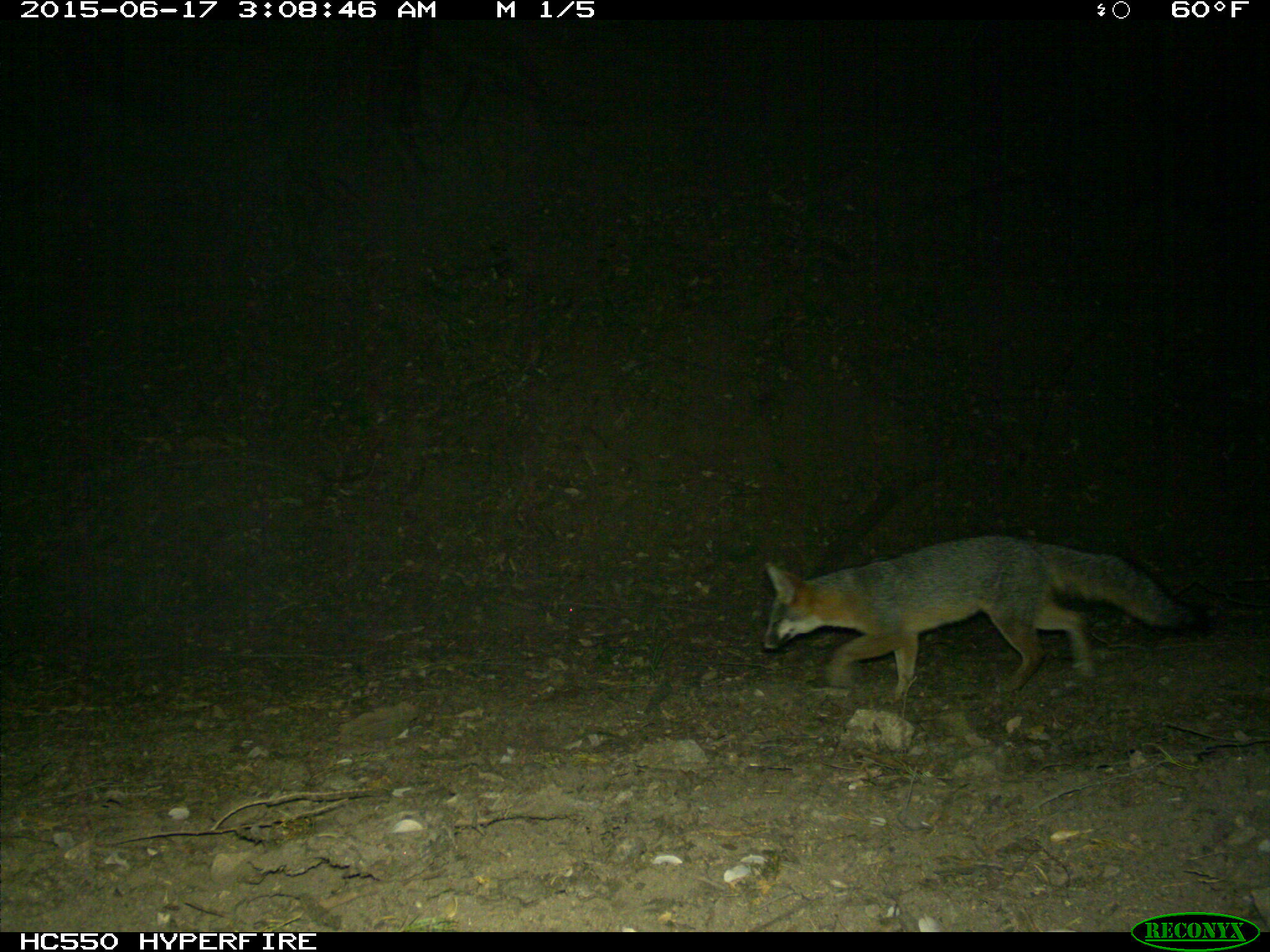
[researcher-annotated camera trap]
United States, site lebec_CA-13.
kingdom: Animalia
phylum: Chordata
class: Mammalia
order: Carnivora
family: Canidae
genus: Urocyon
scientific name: Urocyon cinereoargenteus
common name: gray fox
Urocyon cinereoargenteus (gray fox).